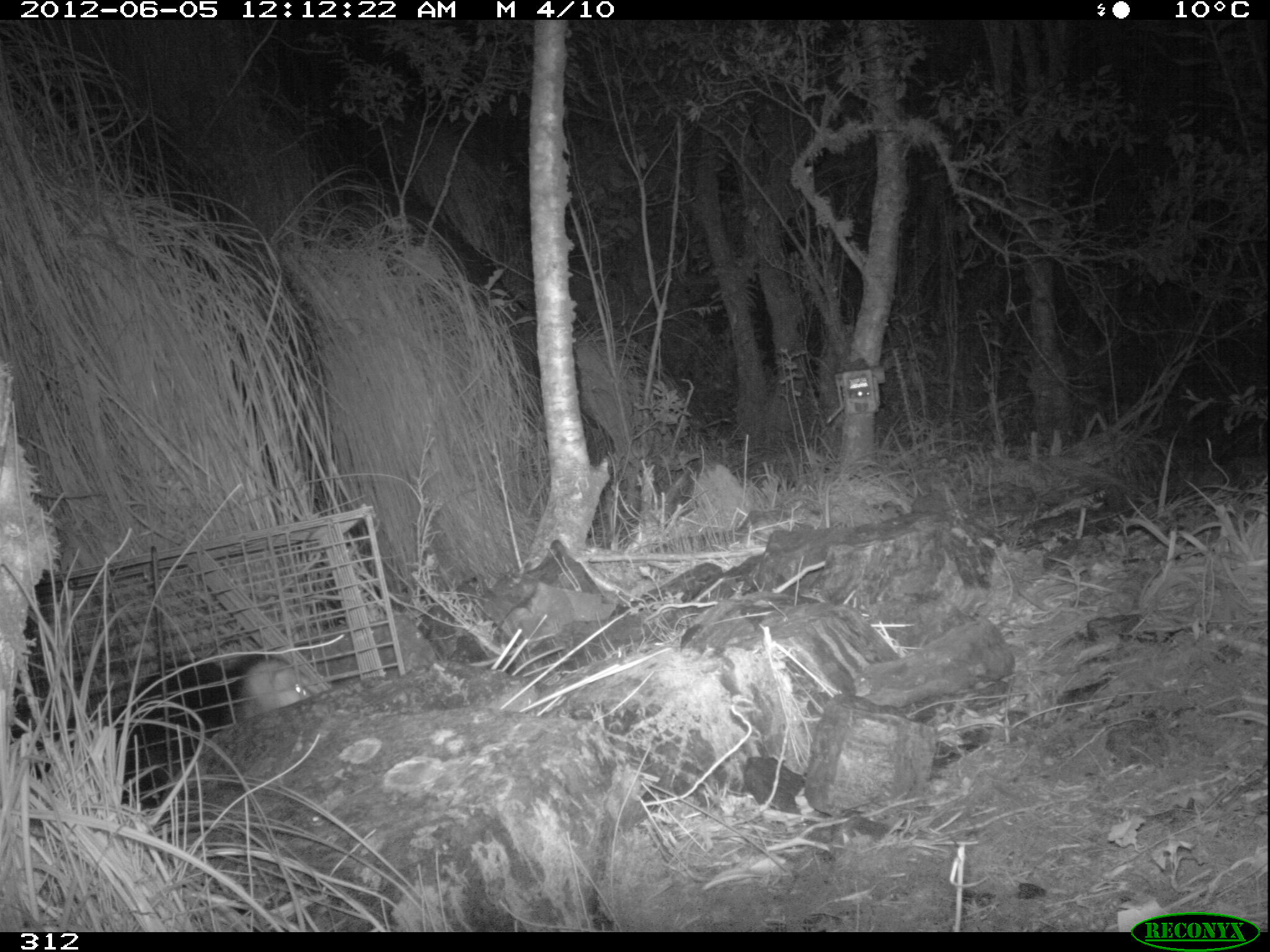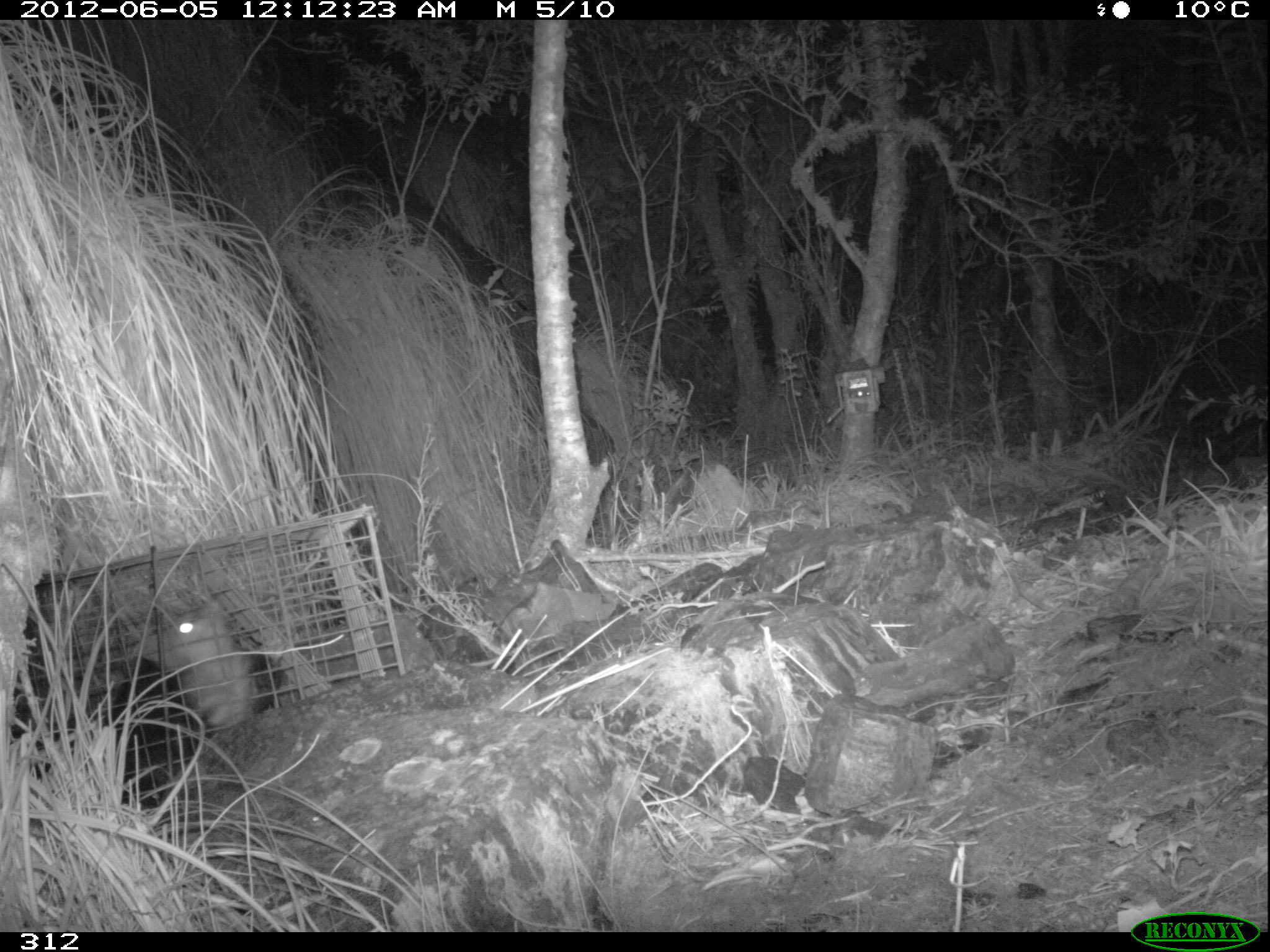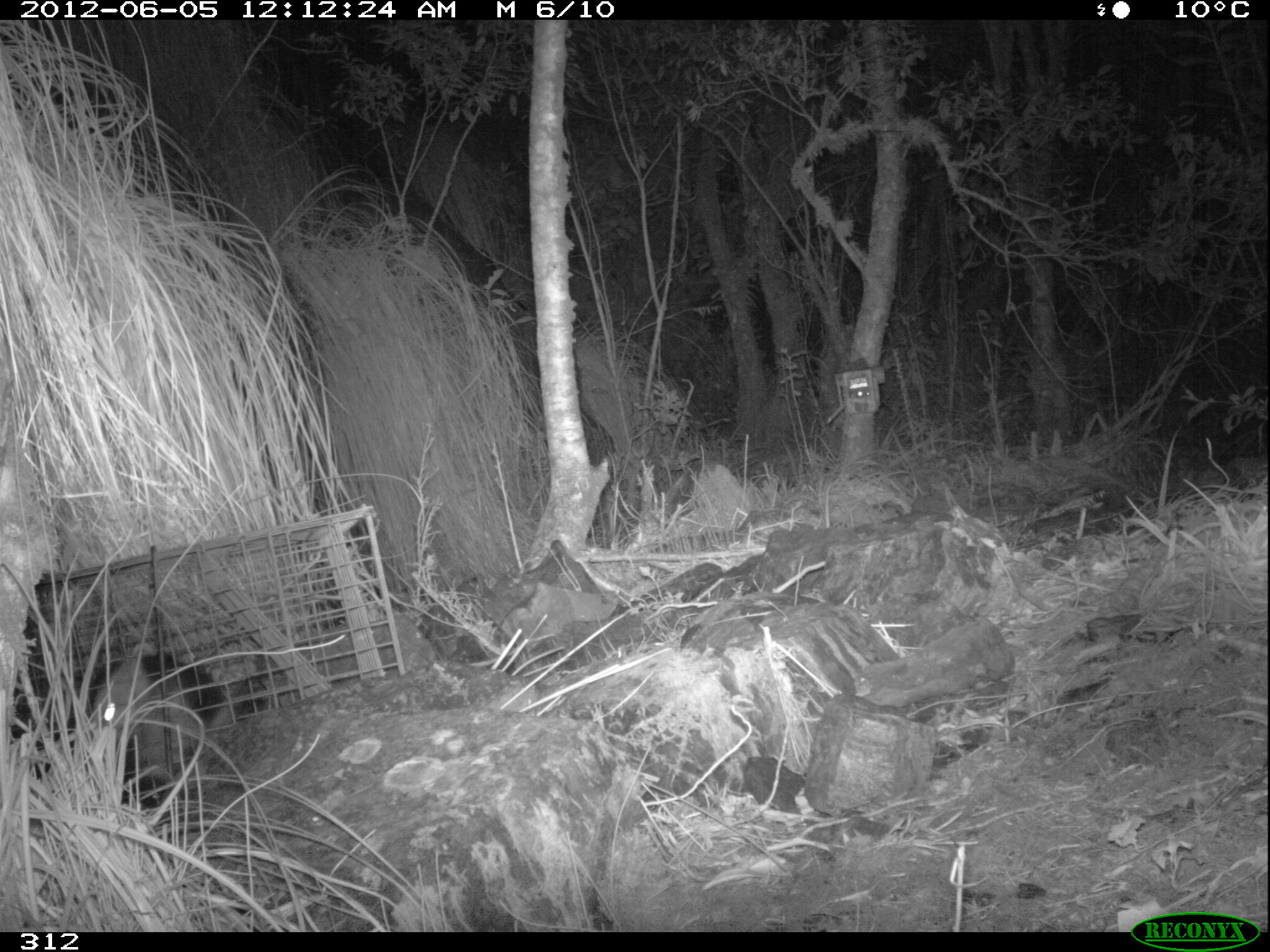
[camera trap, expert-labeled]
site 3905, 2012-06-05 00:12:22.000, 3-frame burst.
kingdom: Animalia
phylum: Chordata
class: Mammalia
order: Didelphimorphia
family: Didelphidae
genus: Didelphis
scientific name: Didelphis pernigra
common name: andean white-eared opossum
Didelphis pernigra (andean white-eared opossum).